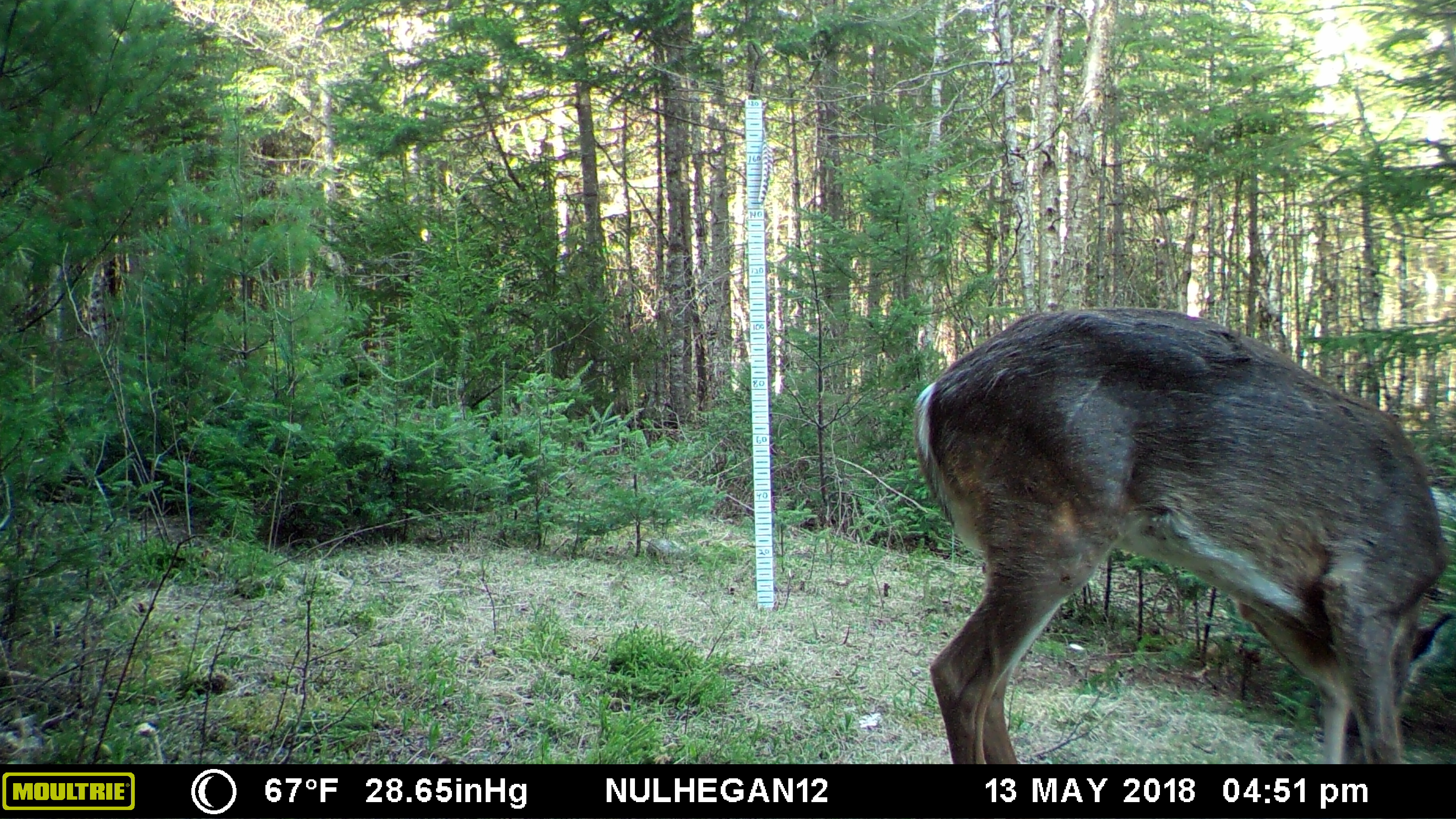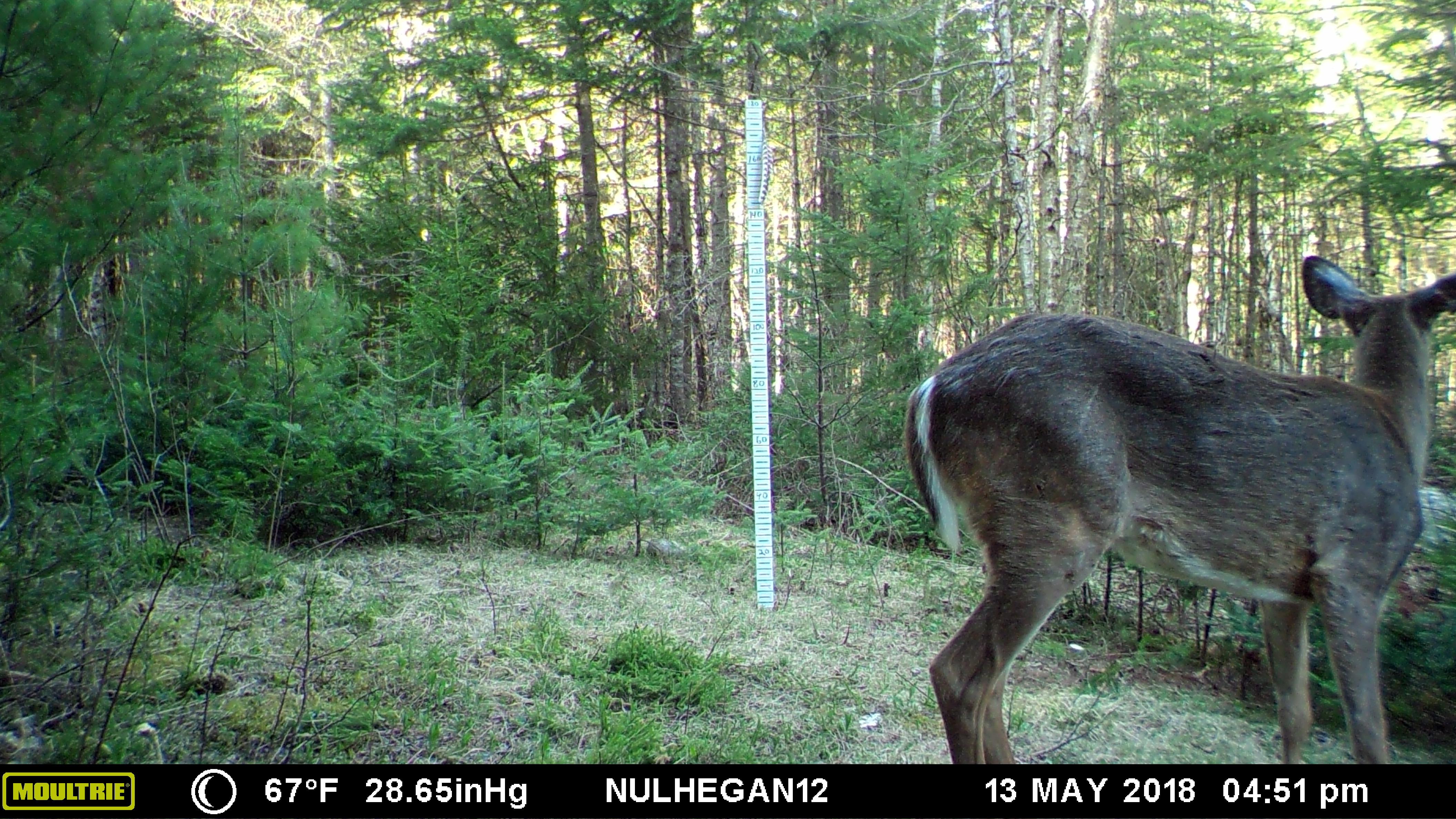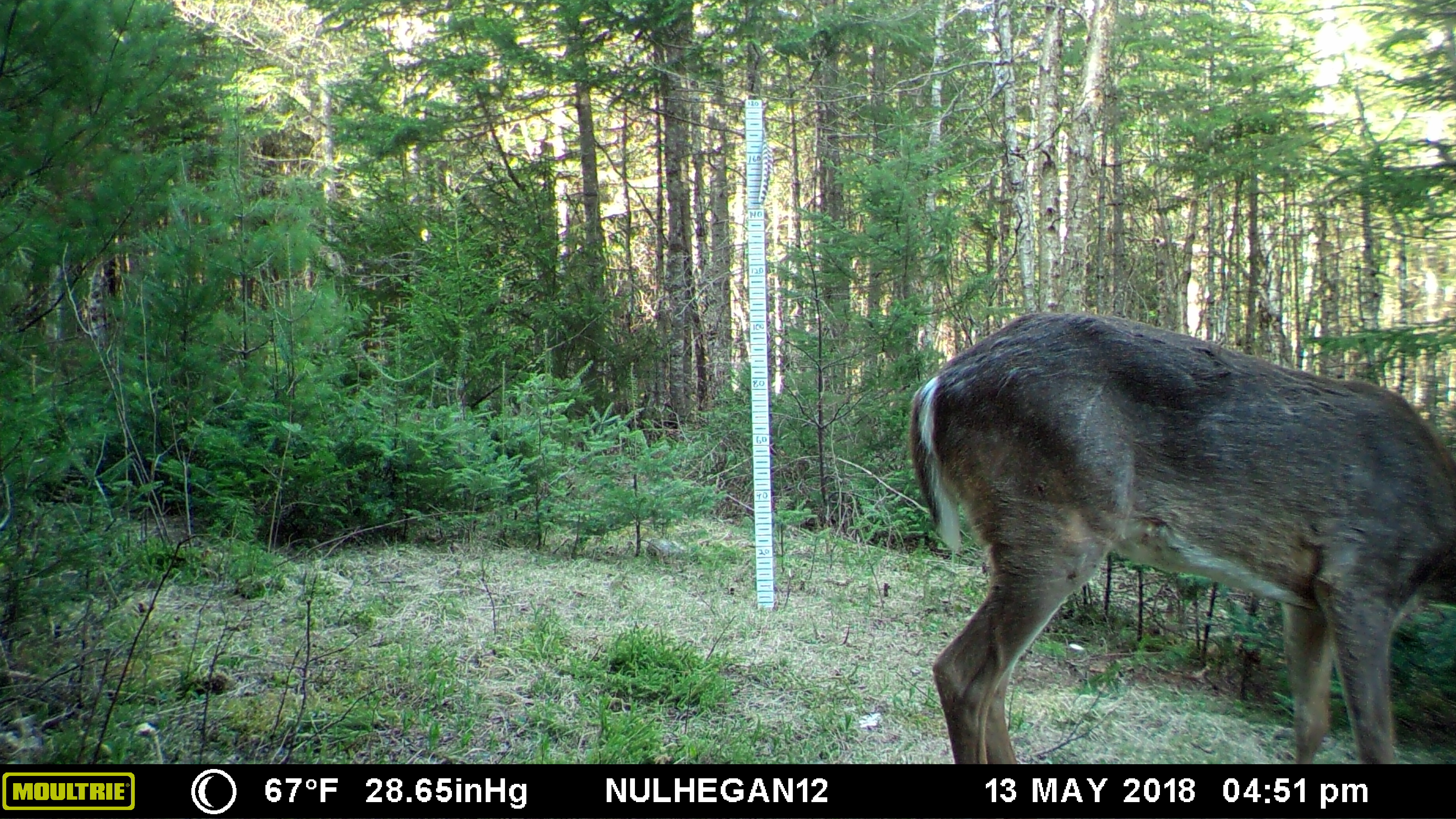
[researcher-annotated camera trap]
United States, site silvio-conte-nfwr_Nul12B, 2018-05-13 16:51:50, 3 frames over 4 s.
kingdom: Animalia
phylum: Chordata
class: Mammalia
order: Artiodactyla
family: Cervidae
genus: Odocoileus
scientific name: Odocoileus virginianus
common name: white-tailed deer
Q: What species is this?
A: White-tailed deer (Odocoileus virginianus).